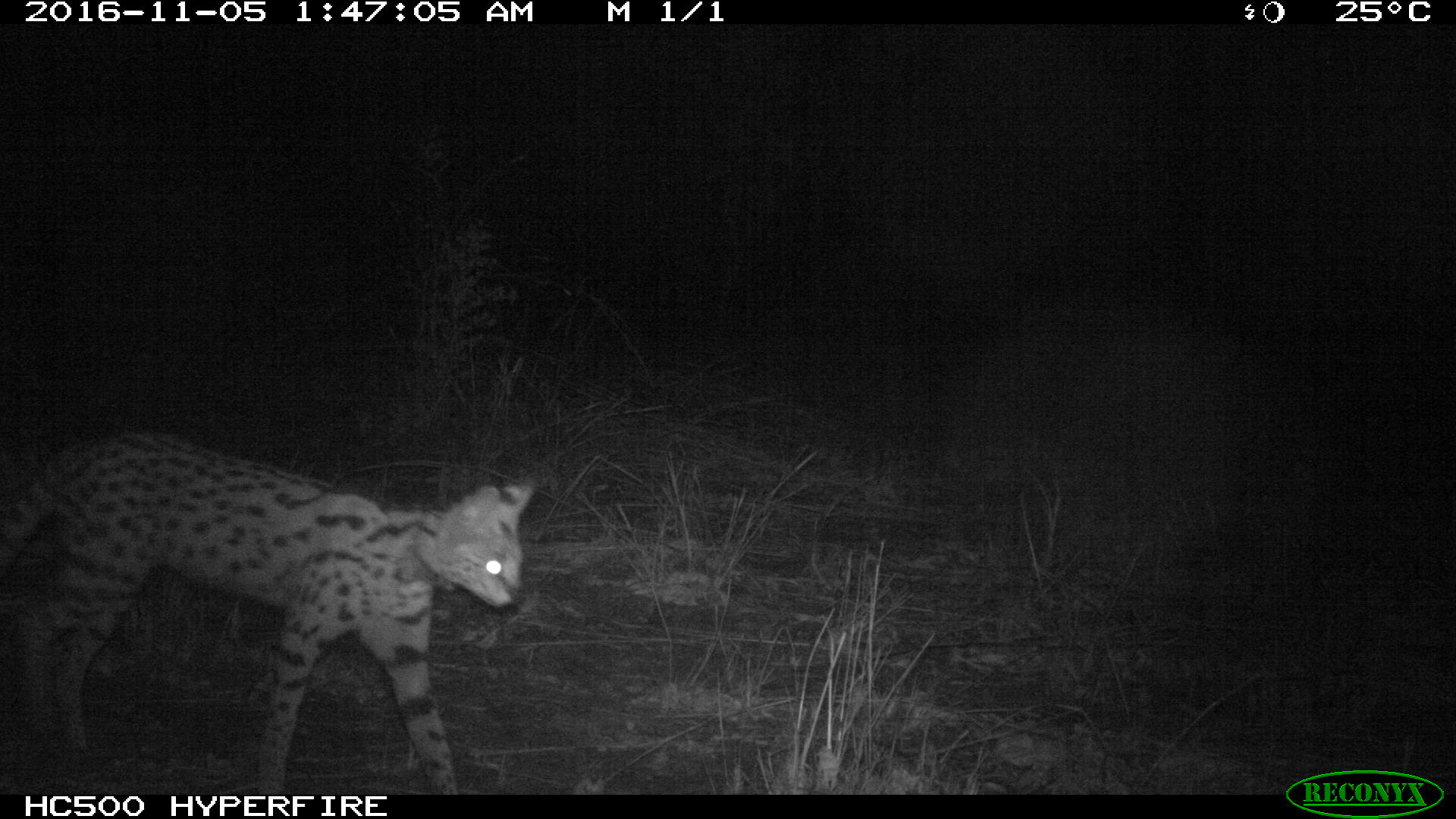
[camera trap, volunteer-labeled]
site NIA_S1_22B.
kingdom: Animalia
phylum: Chordata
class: Mammalia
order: Carnivora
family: Felidae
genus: Leptailurus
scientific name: Leptailurus serval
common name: serval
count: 1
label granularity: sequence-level